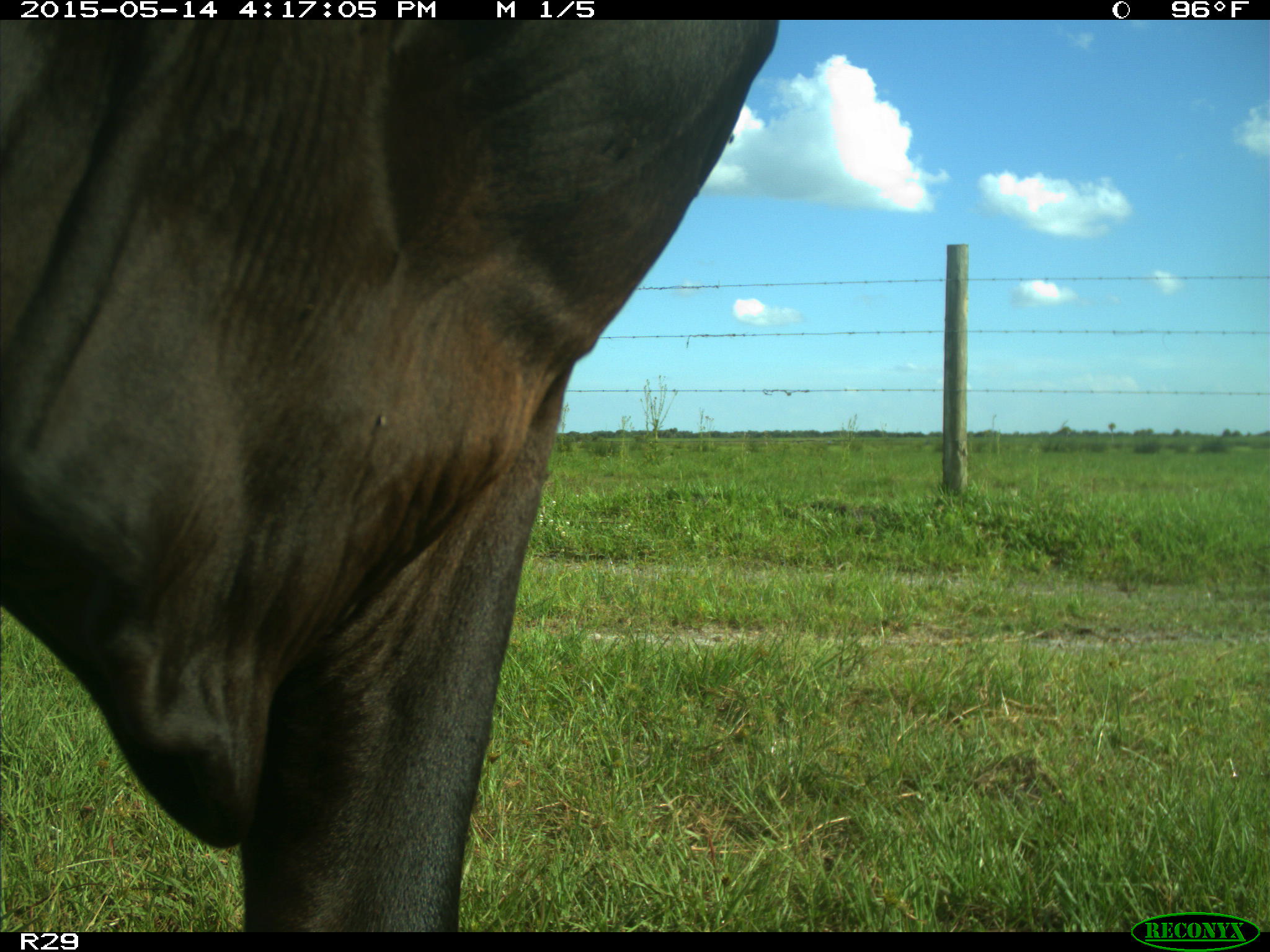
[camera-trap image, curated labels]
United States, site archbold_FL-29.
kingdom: Animalia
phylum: Chordata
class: Mammalia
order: Artiodactyla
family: Bovidae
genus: Bos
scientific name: Bos taurus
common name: domestic cow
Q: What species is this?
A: Bos taurus (domestic cow).